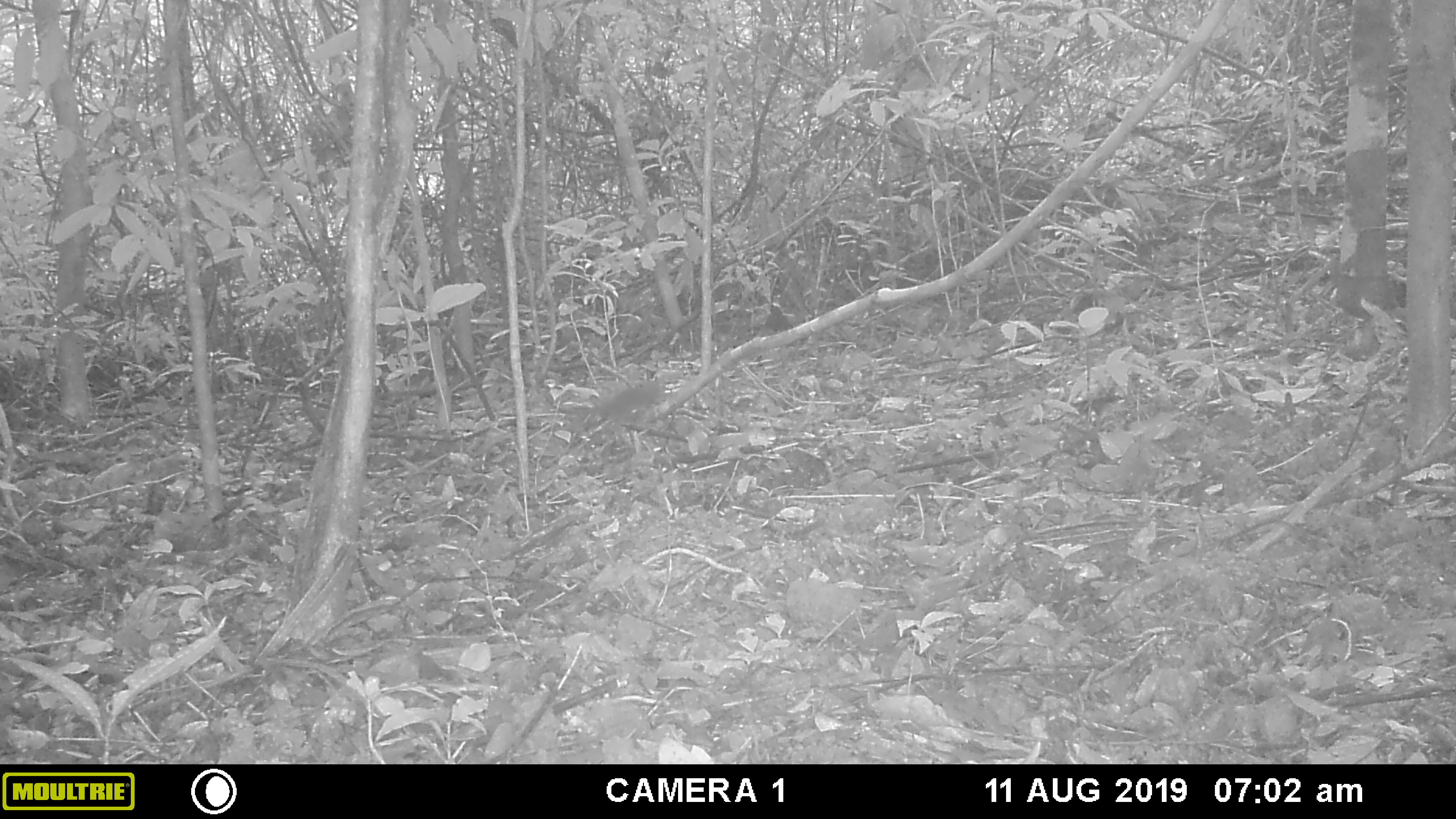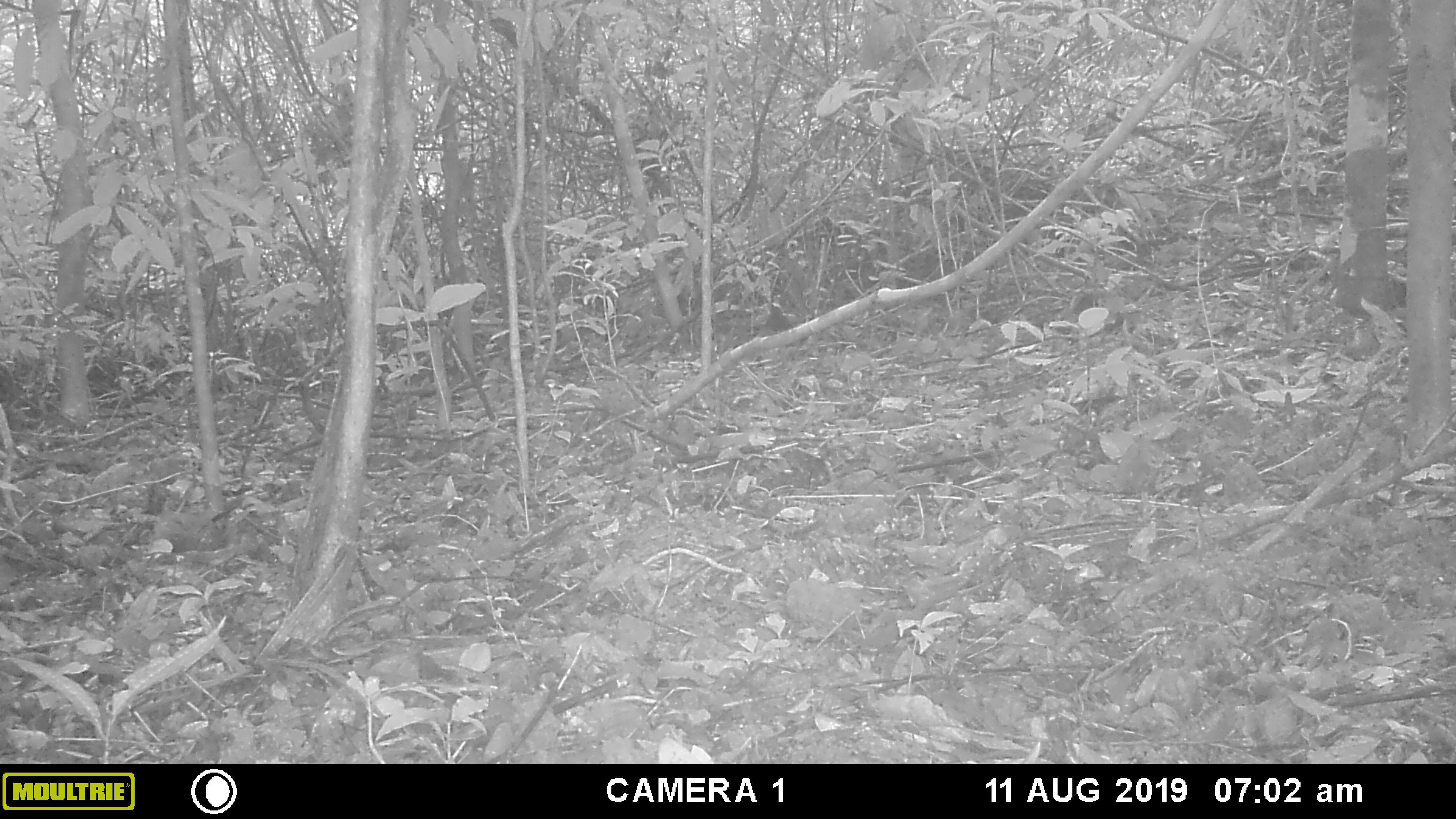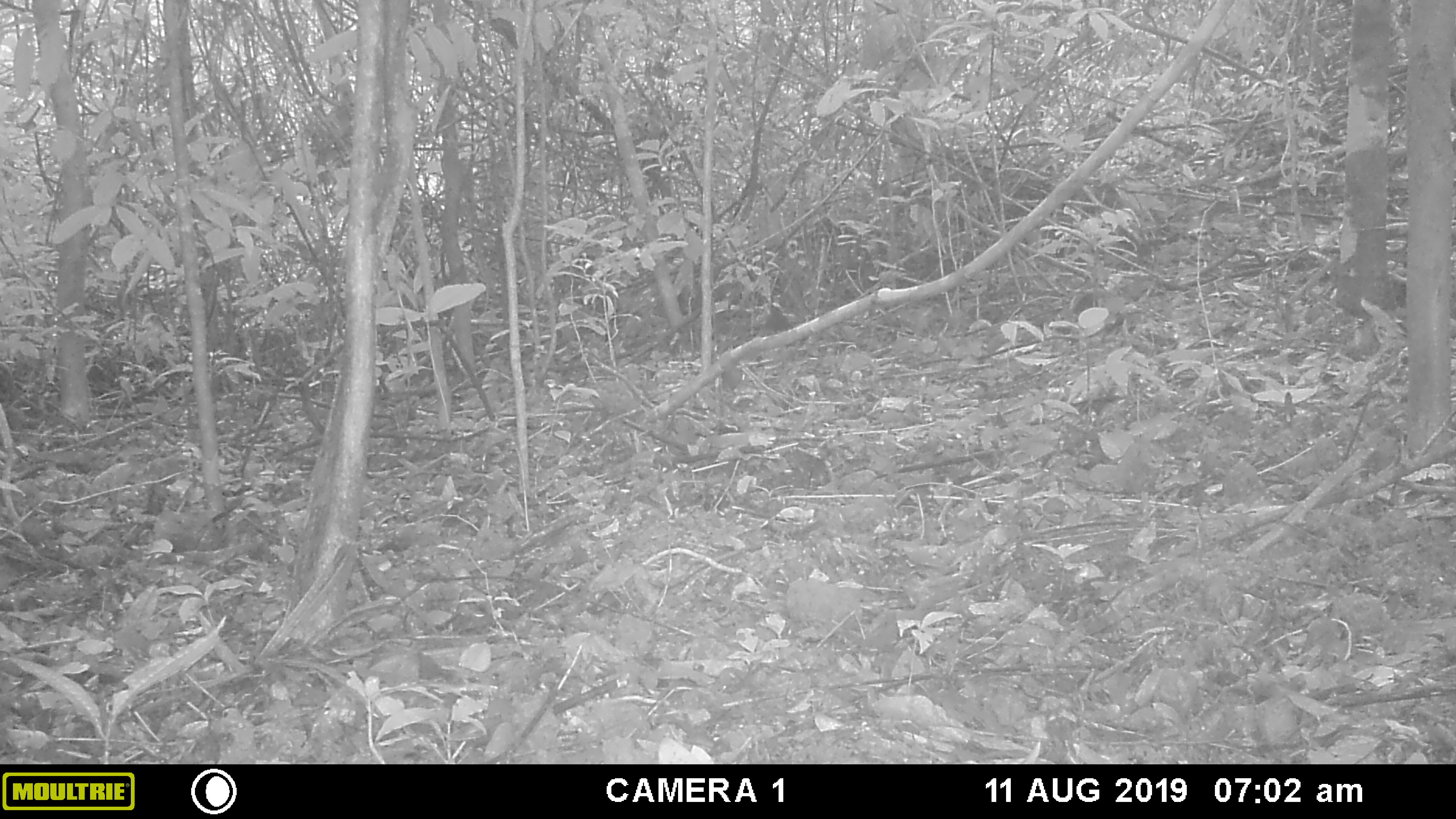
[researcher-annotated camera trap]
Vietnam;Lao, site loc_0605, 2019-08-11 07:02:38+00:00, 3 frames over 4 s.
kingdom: Animalia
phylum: Chordata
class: Mammalia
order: Scandentia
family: Tupaiidae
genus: Tupaia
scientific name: Tupaia belangeri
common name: northern treeshrew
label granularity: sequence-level